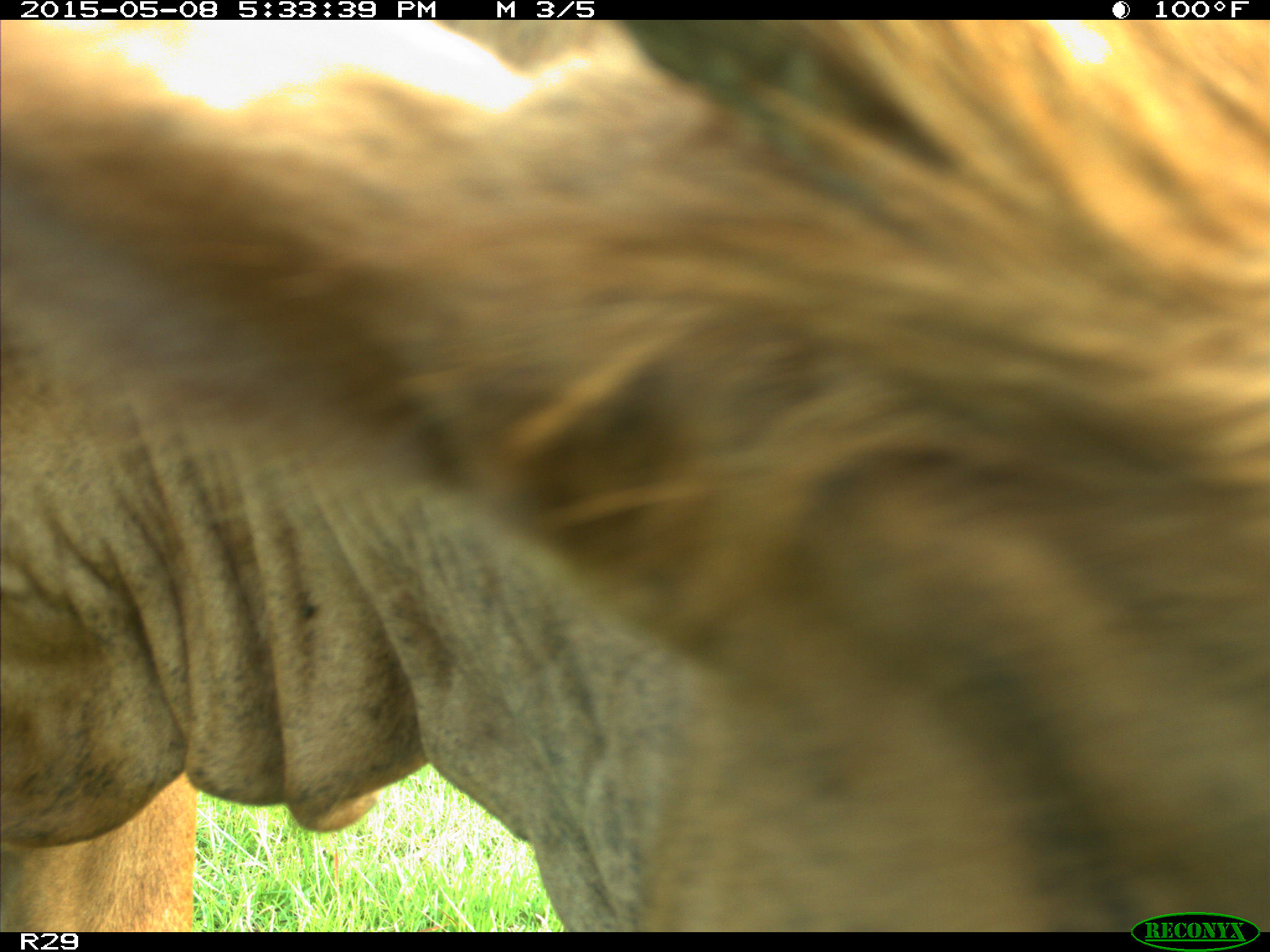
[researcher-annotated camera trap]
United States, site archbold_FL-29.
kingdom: Animalia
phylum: Chordata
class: Mammalia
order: Artiodactyla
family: Bovidae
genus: Bos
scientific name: Bos taurus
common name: domestic cow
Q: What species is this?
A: Bos taurus (domestic cow).